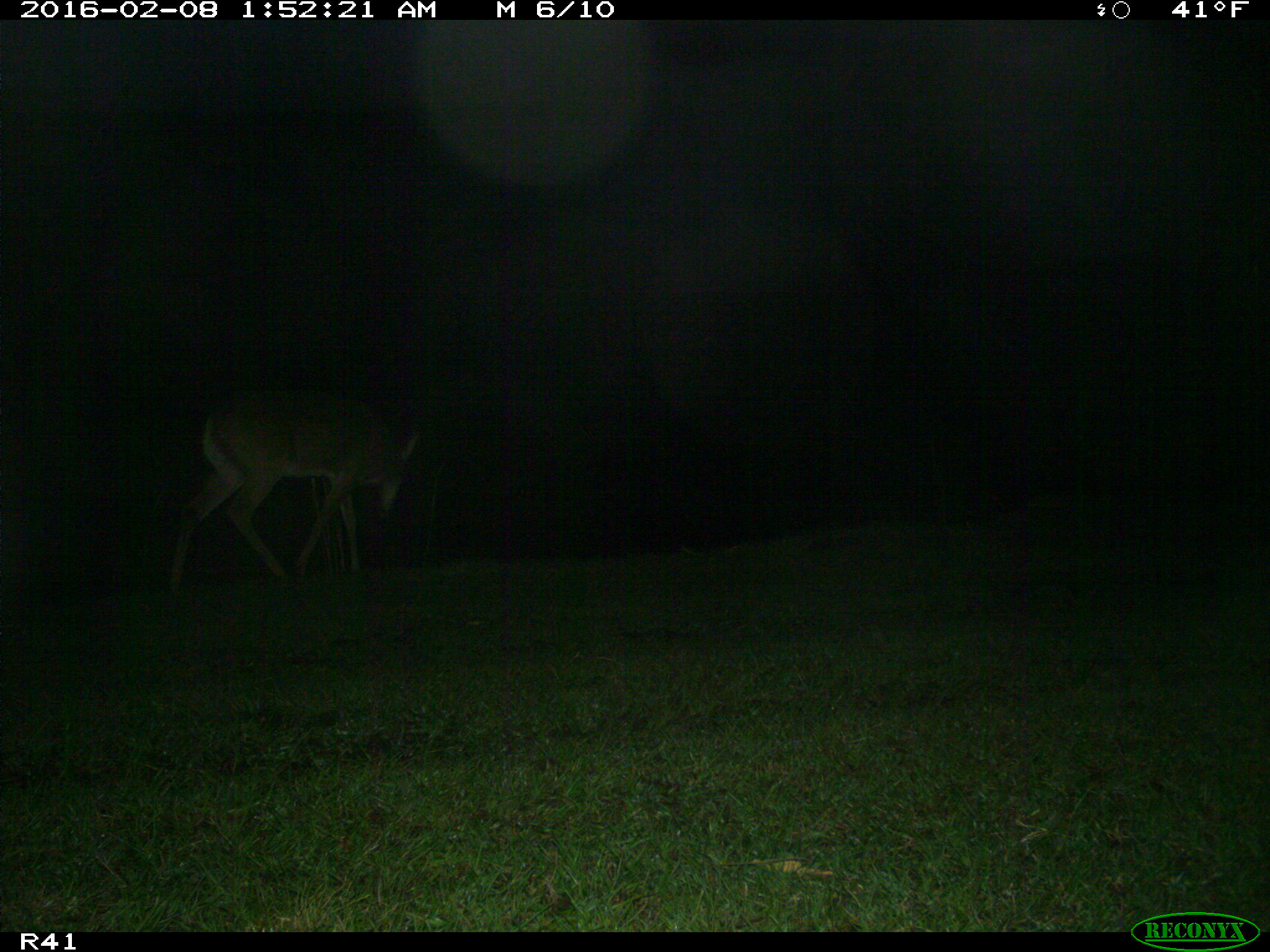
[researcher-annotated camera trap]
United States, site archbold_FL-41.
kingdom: Animalia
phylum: Chordata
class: Mammalia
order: Artiodactyla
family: Cervidae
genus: Odocoileus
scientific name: Odocoileus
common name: deer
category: unidentified deer